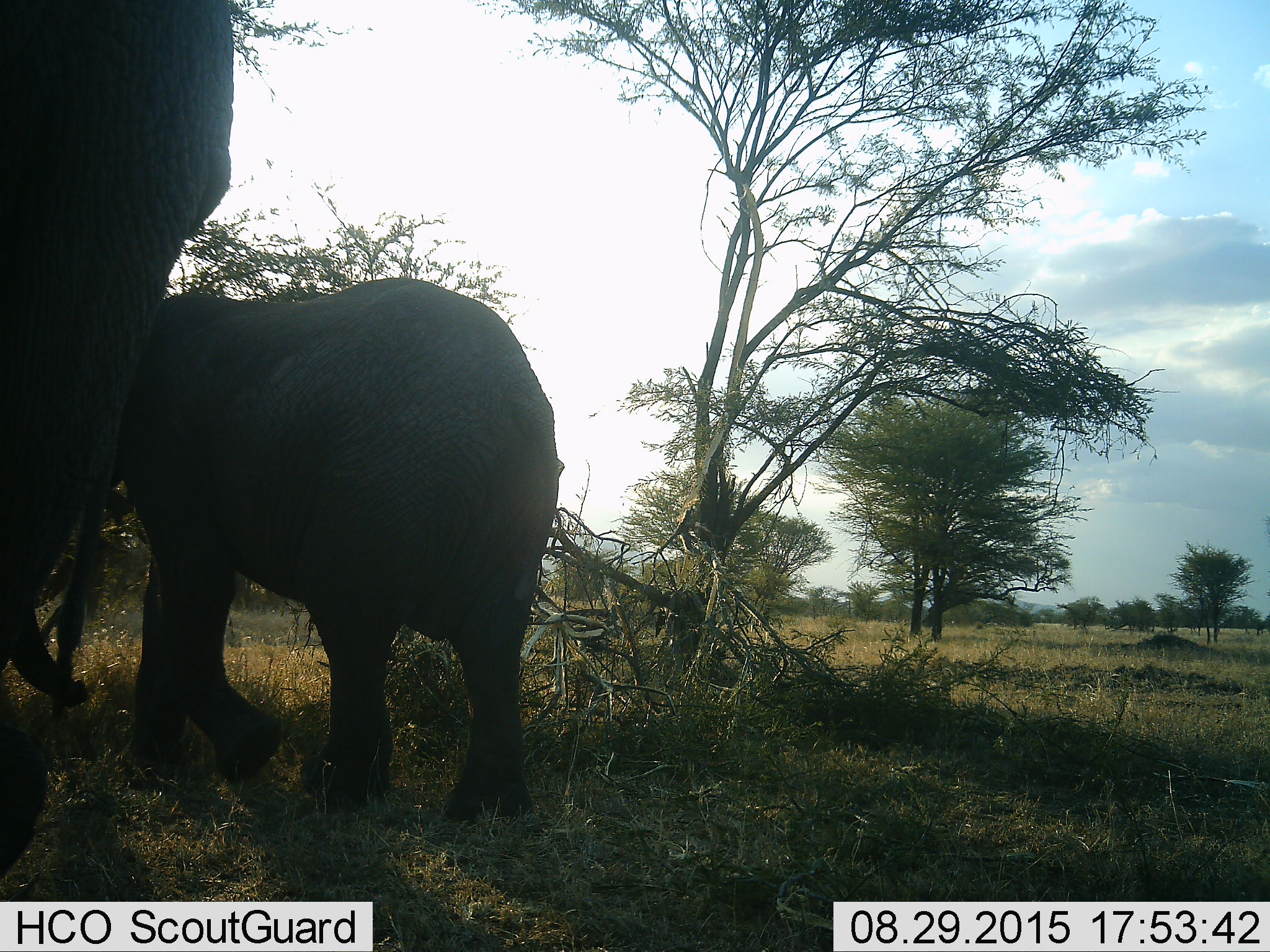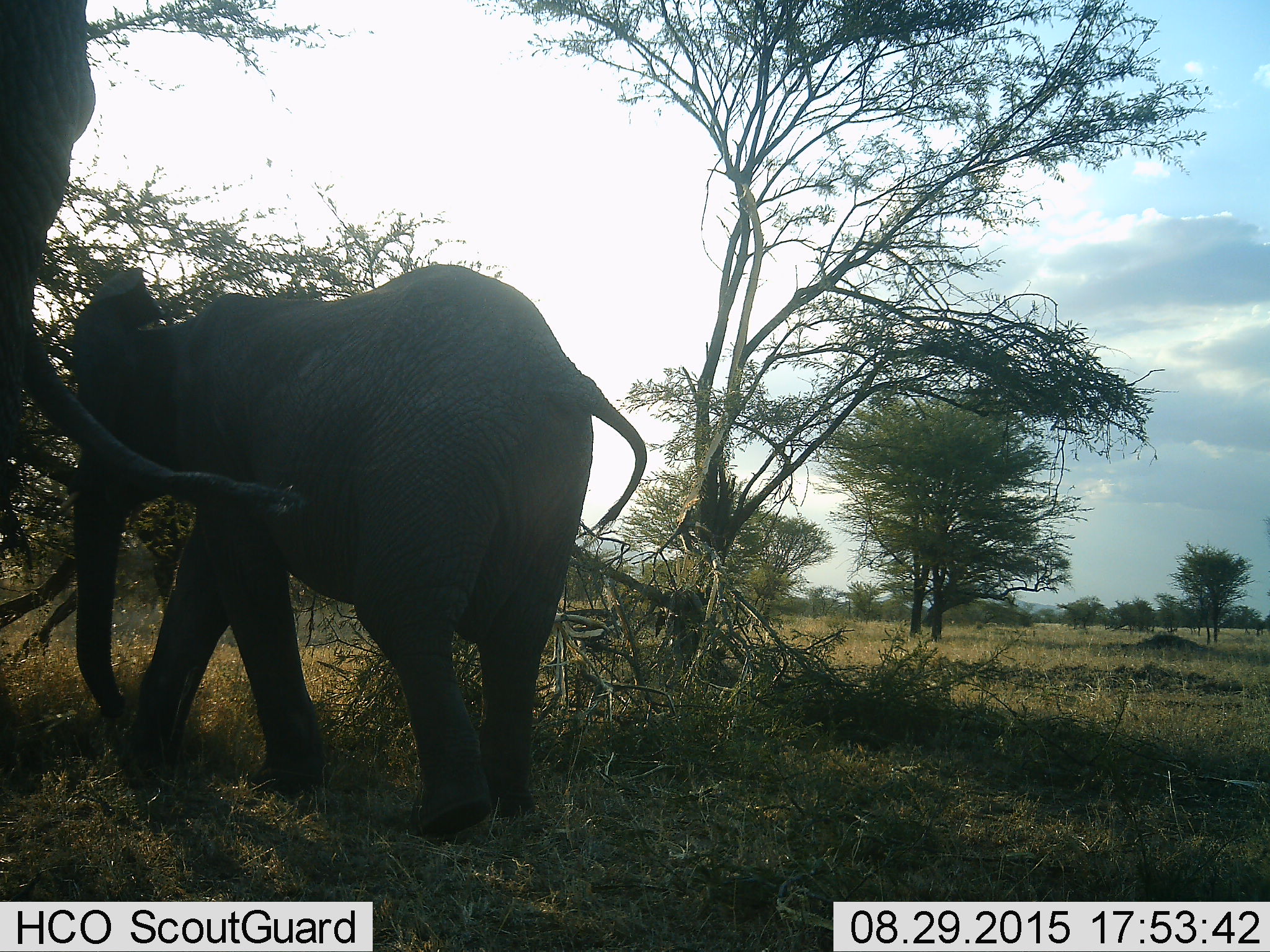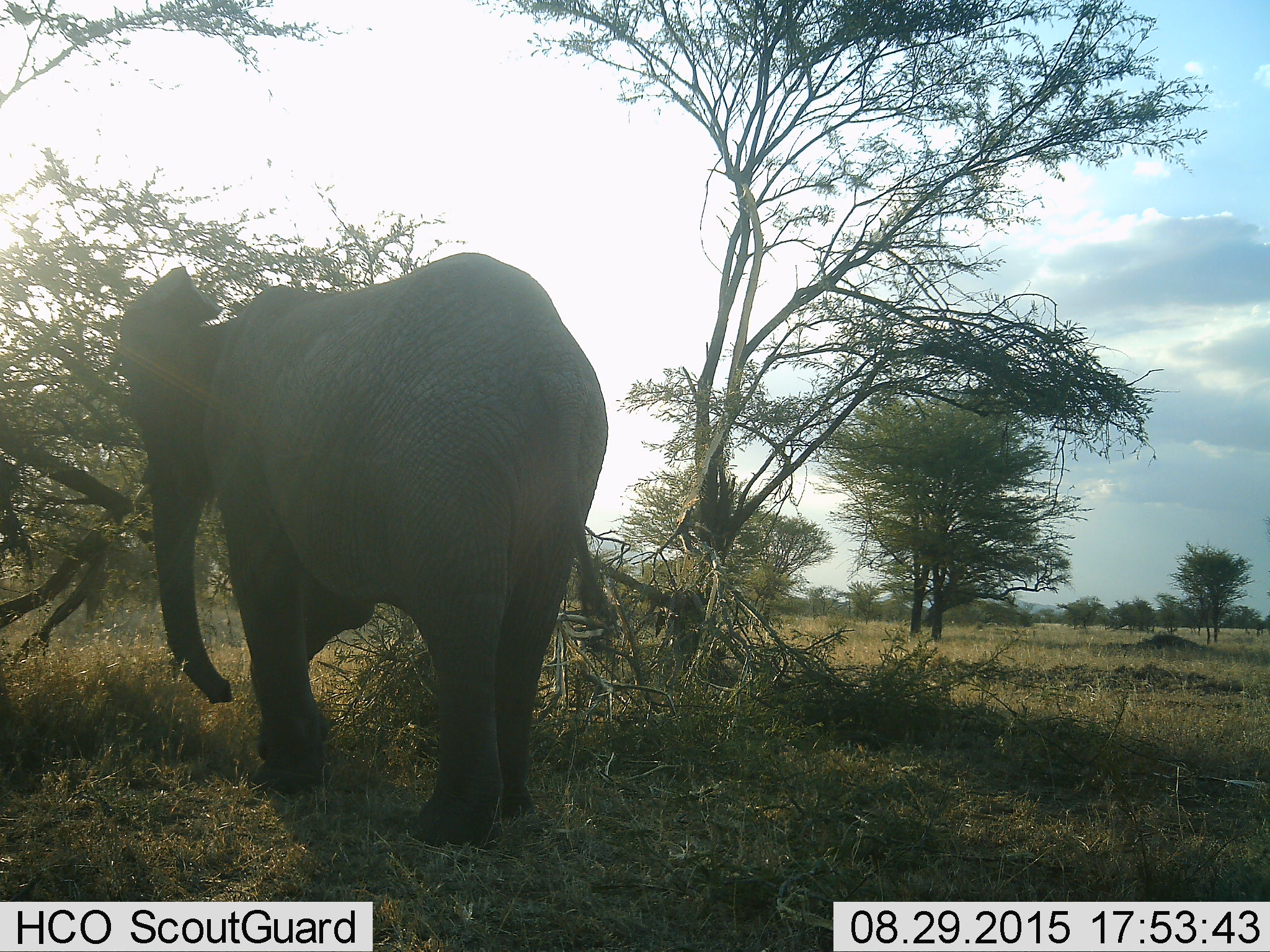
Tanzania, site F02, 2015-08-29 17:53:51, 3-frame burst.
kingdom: Animalia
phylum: Chordata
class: Mammalia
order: Proboscidea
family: Elephantidae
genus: Loxodonta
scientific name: Loxodonta africana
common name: african bush elephant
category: elephant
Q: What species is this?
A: Elephant (african bush elephant) (Loxodonta africana).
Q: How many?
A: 2.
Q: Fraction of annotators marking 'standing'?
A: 32%.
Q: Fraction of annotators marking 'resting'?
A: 0%.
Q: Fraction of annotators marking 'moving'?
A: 84%.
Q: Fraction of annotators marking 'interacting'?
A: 11%.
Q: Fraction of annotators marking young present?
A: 63%.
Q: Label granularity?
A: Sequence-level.